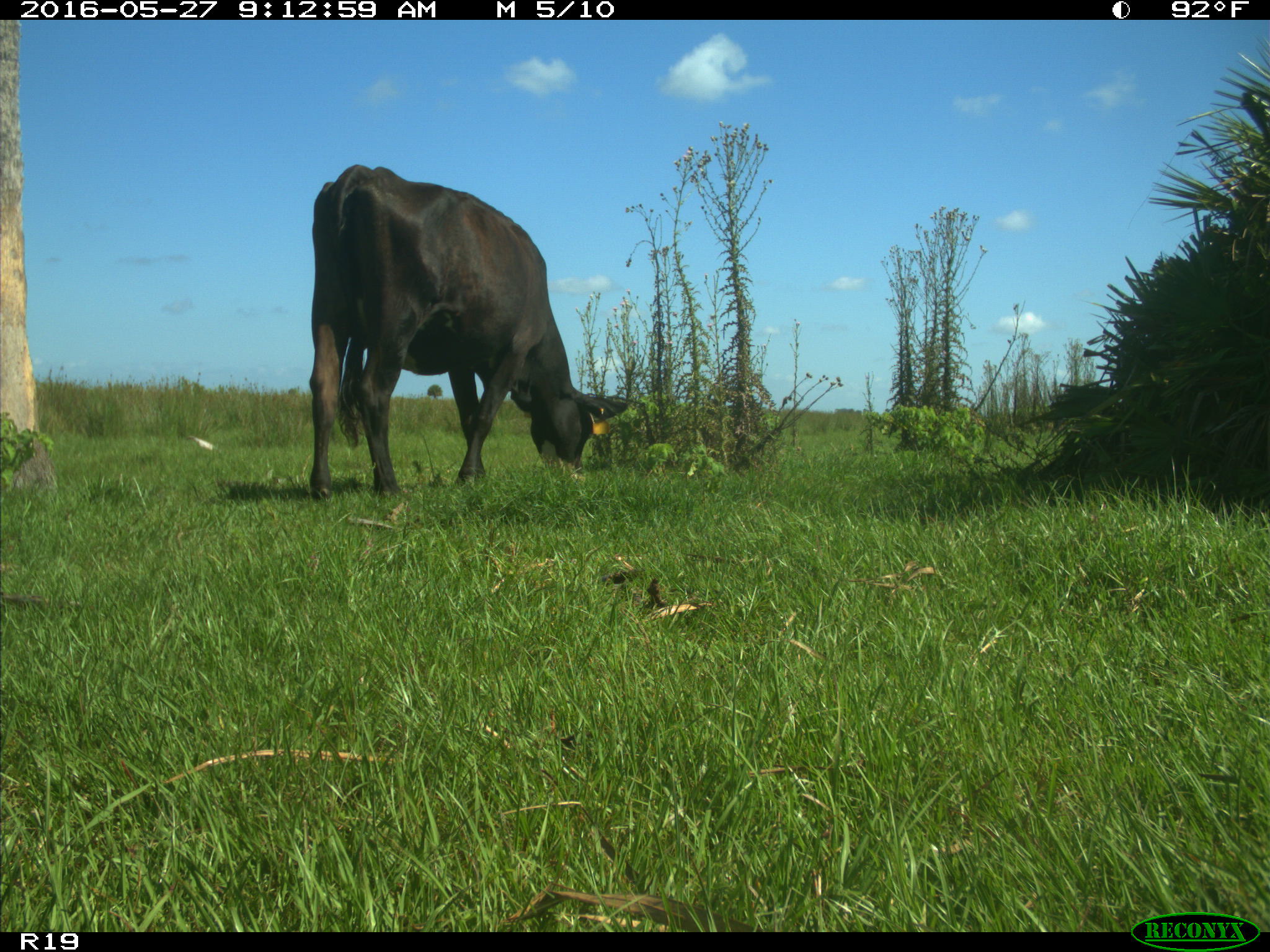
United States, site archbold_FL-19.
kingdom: Animalia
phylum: Chordata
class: Mammalia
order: Artiodactyla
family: Bovidae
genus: Bos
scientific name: Bos taurus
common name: domestic cow